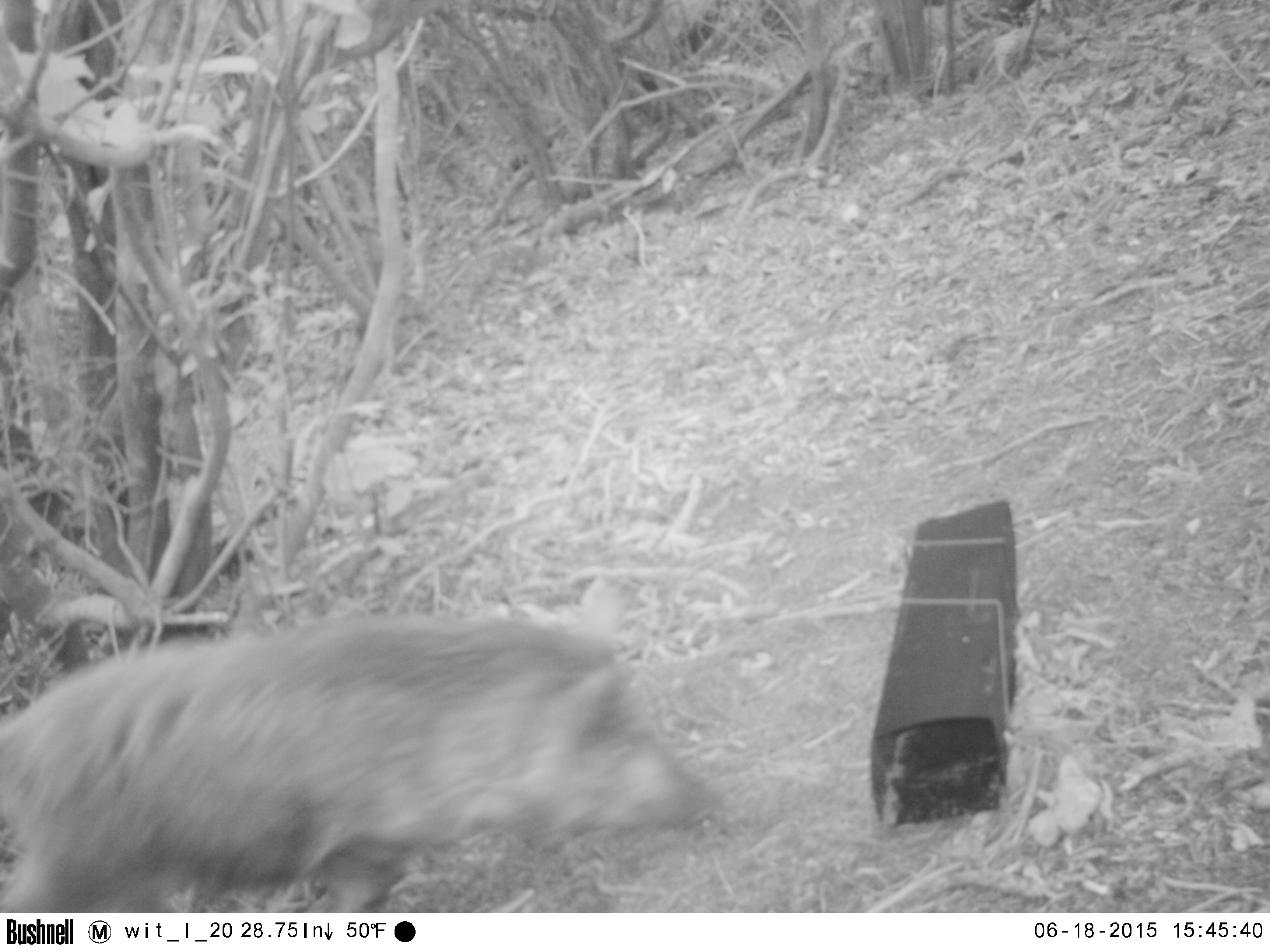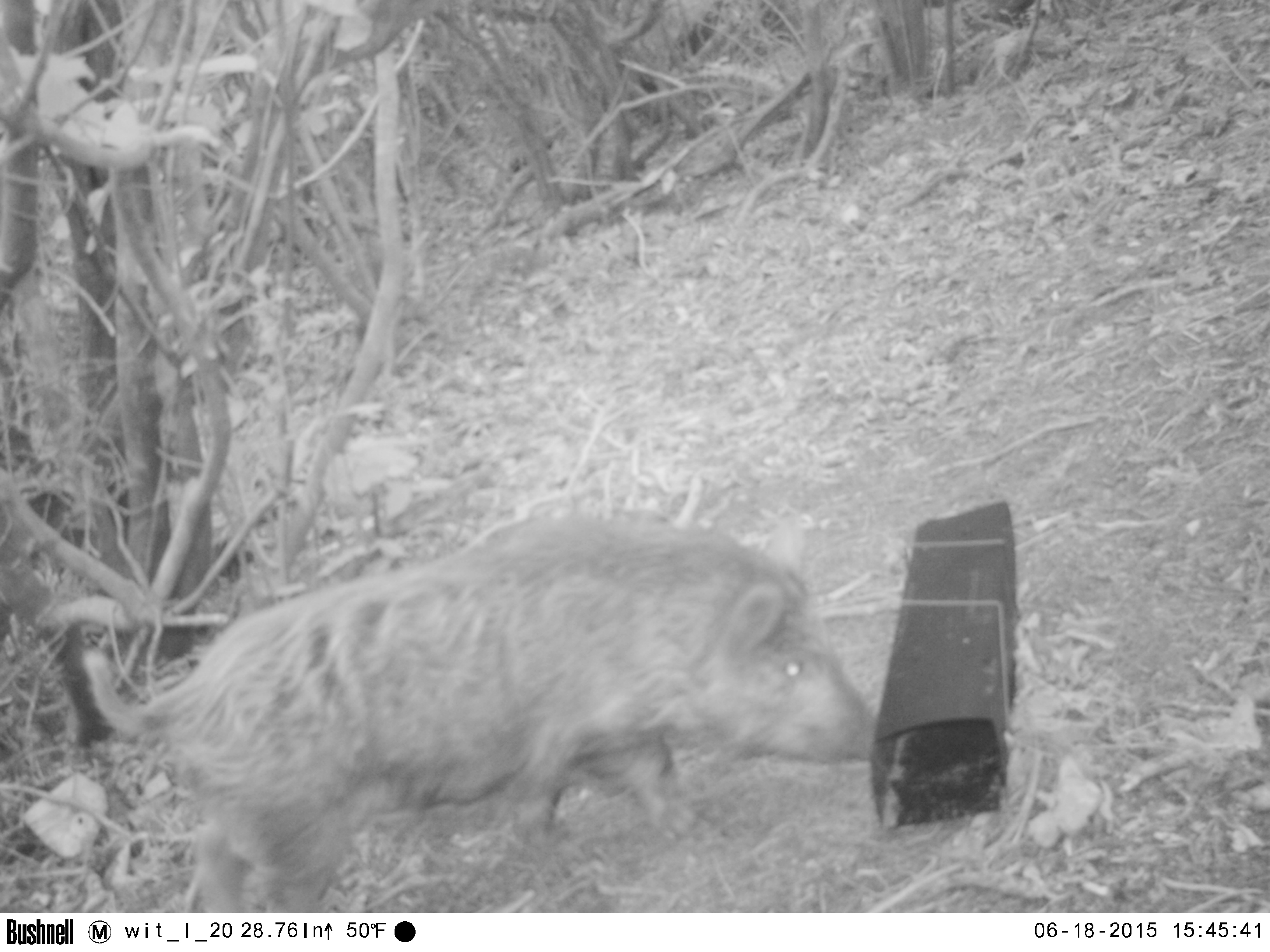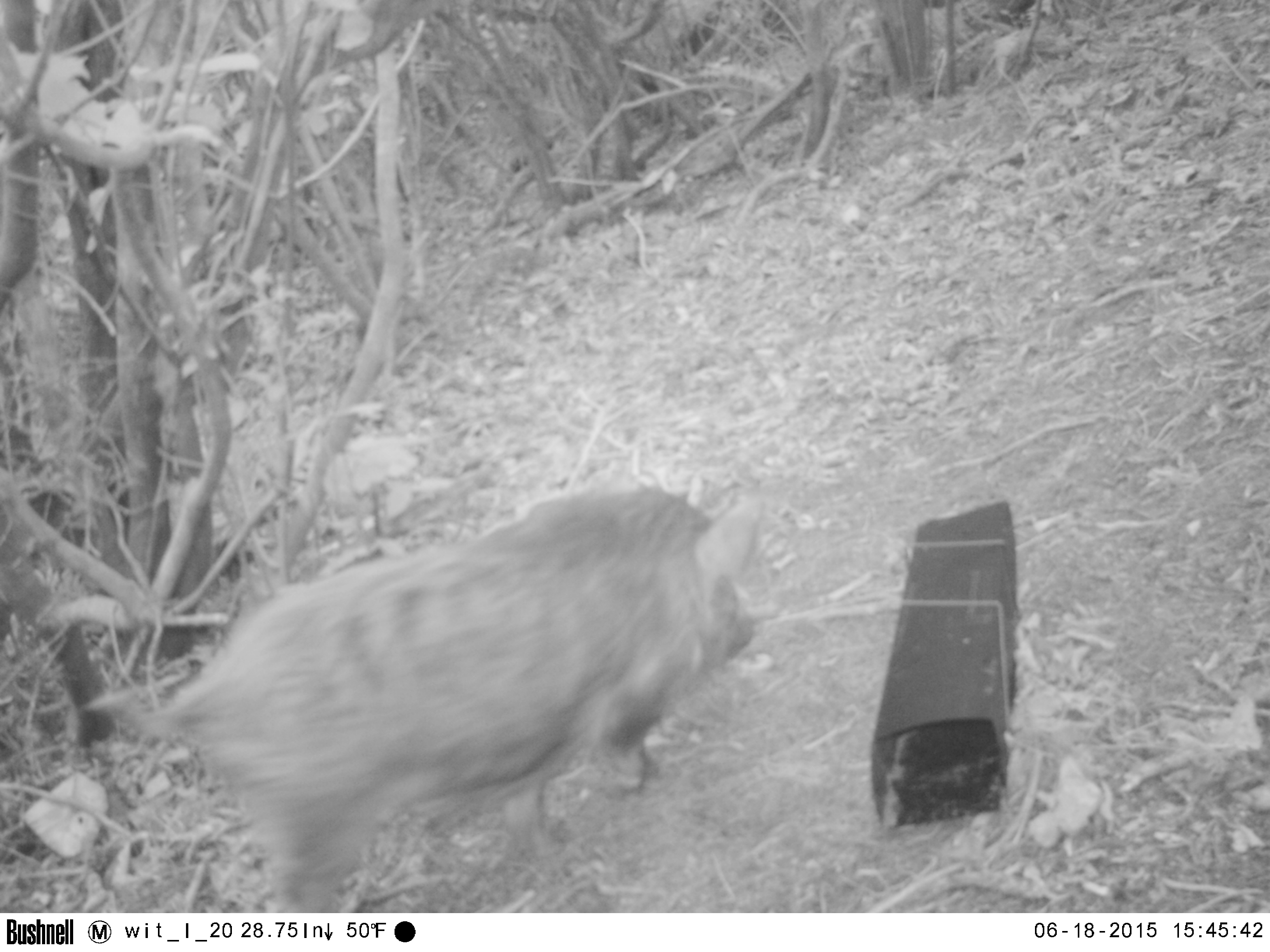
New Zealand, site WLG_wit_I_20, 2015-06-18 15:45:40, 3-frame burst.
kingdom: Animalia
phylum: Chordata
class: Mammalia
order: Artiodactyla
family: Suidae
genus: Sus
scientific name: Sus scrofa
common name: pig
Pig (Sus scrofa).